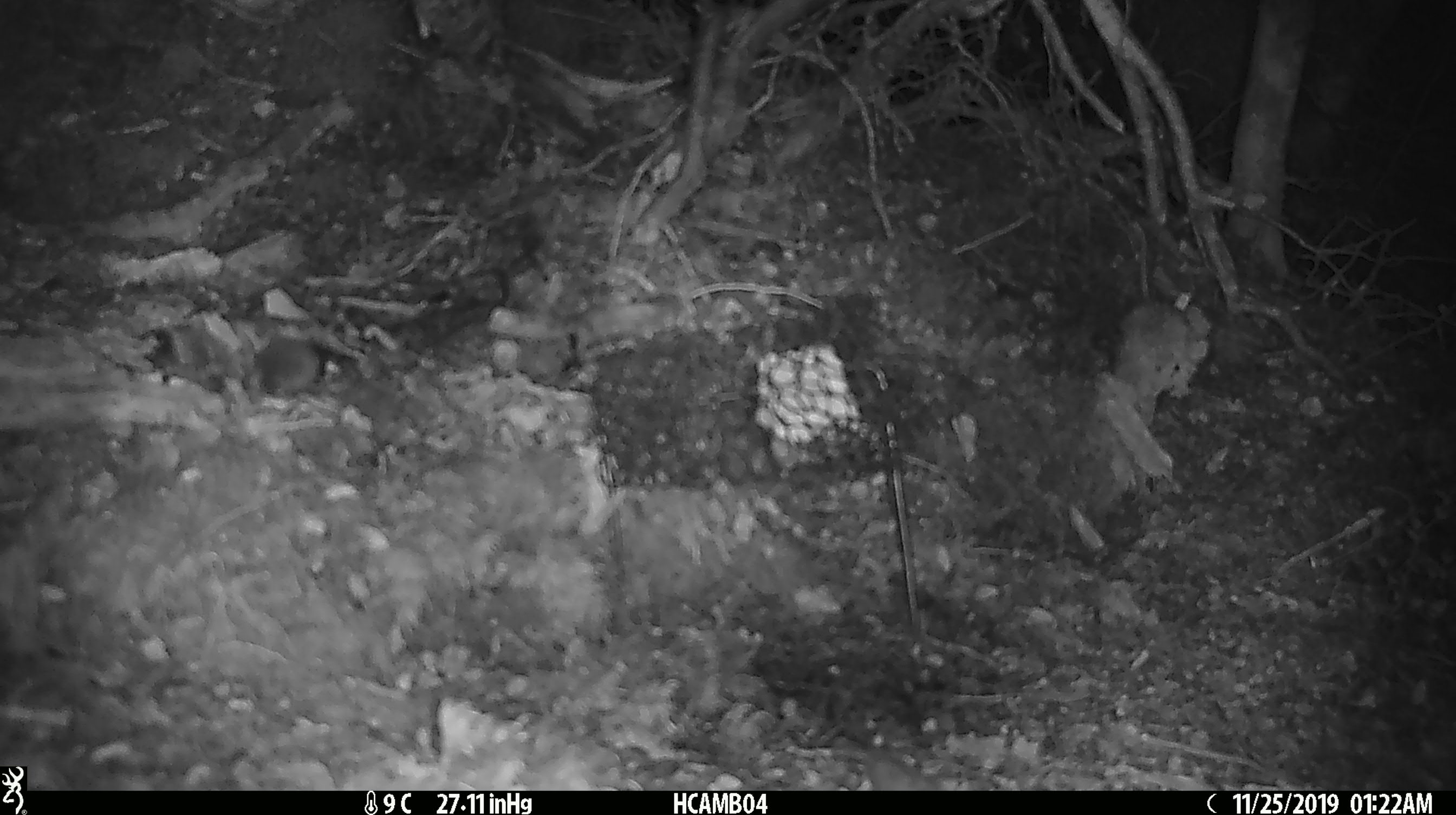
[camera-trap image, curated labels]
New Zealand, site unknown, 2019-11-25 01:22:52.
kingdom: Animalia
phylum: Chordata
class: Mammalia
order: Rodentia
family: Muridae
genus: Mus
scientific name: Mus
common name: mouse